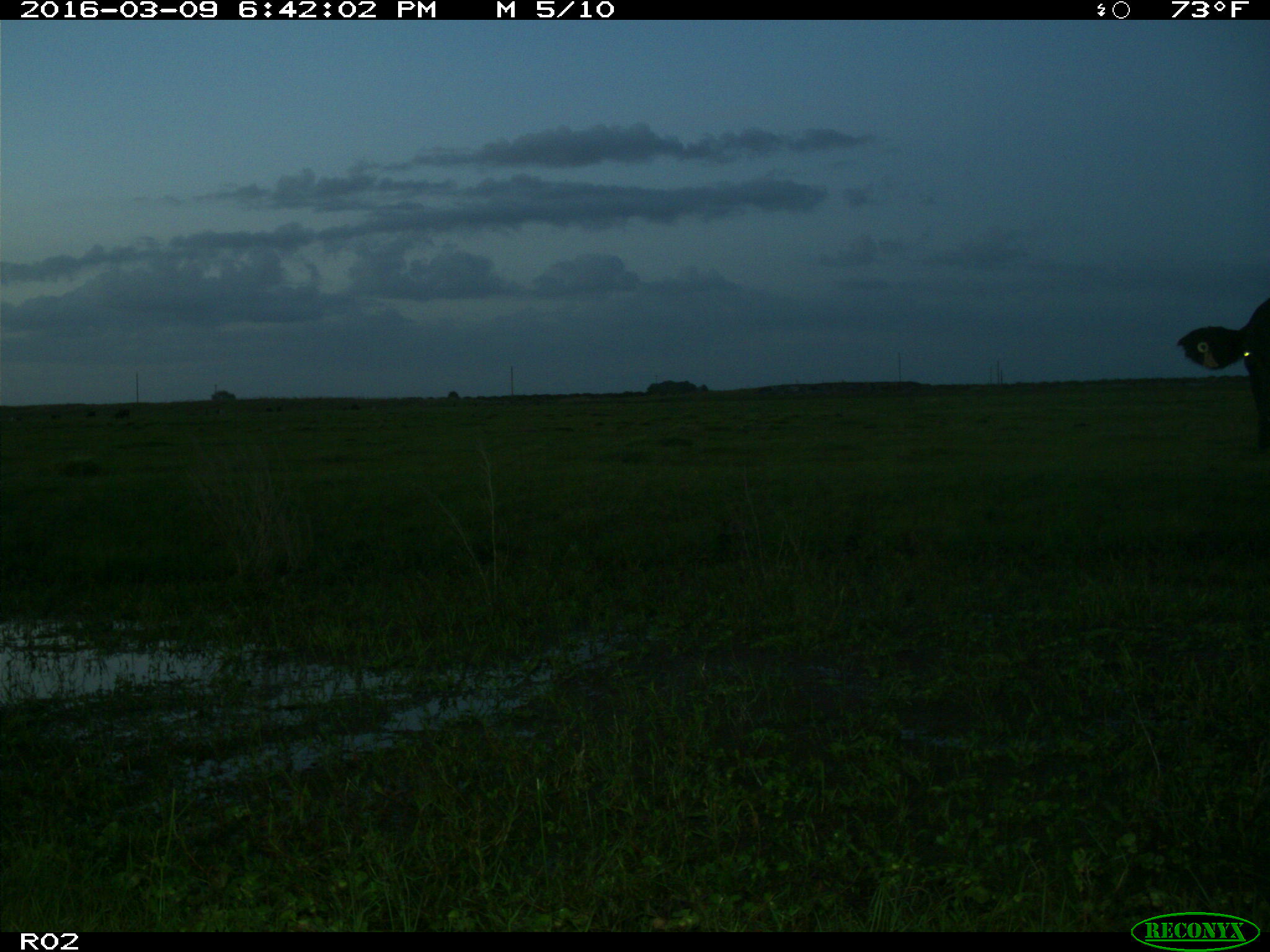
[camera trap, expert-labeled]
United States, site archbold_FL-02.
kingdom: Animalia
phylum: Chordata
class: Mammalia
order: Artiodactyla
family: Bovidae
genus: Bos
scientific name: Bos taurus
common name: domestic cow